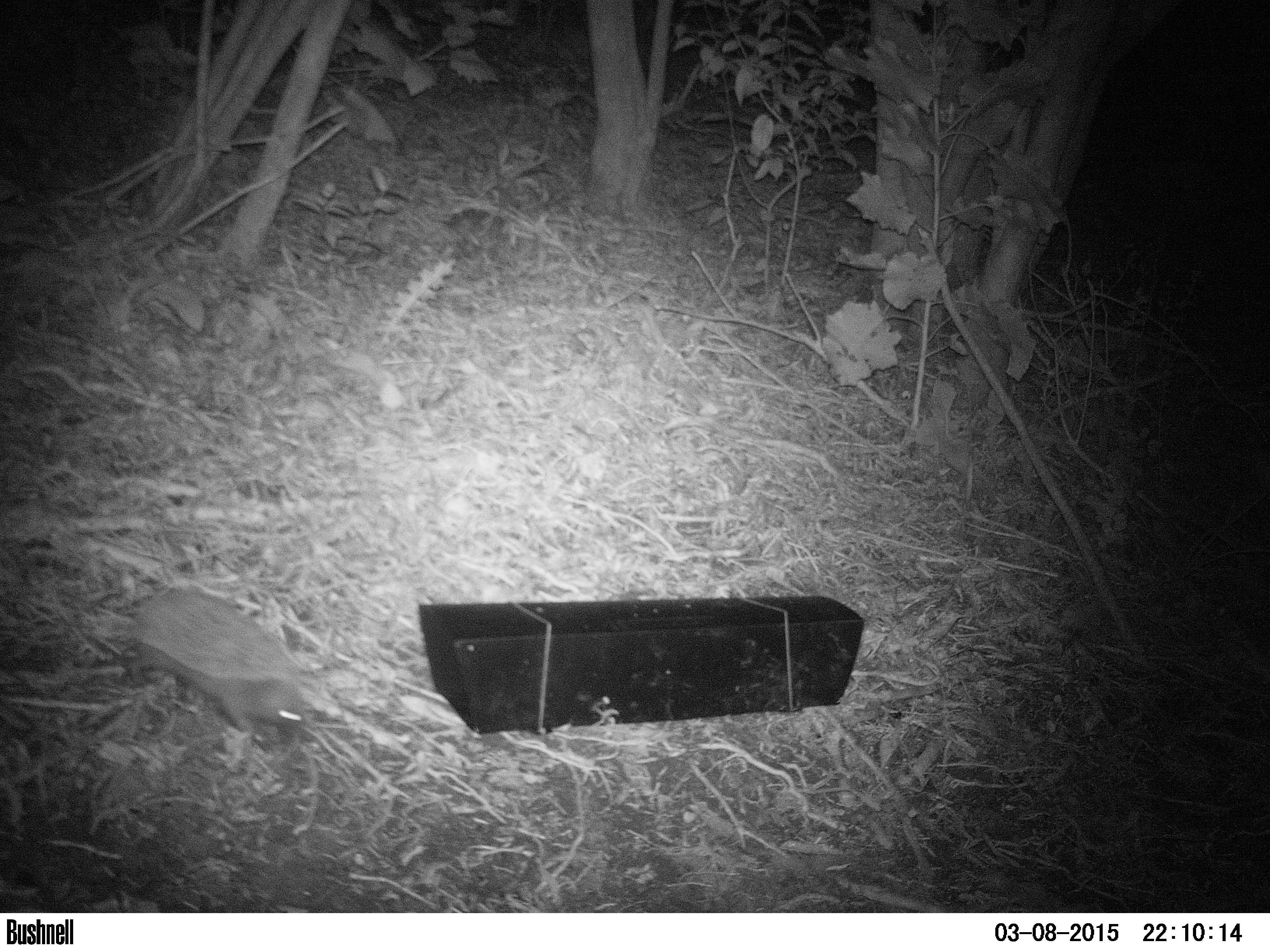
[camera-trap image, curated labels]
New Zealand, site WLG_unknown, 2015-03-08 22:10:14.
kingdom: Animalia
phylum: Chordata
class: Mammalia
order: Eulipotyphla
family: Erinaceidae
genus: Erinaceus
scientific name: Erinaceus europaeus europaeus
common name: european hedgehog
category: hedgehog